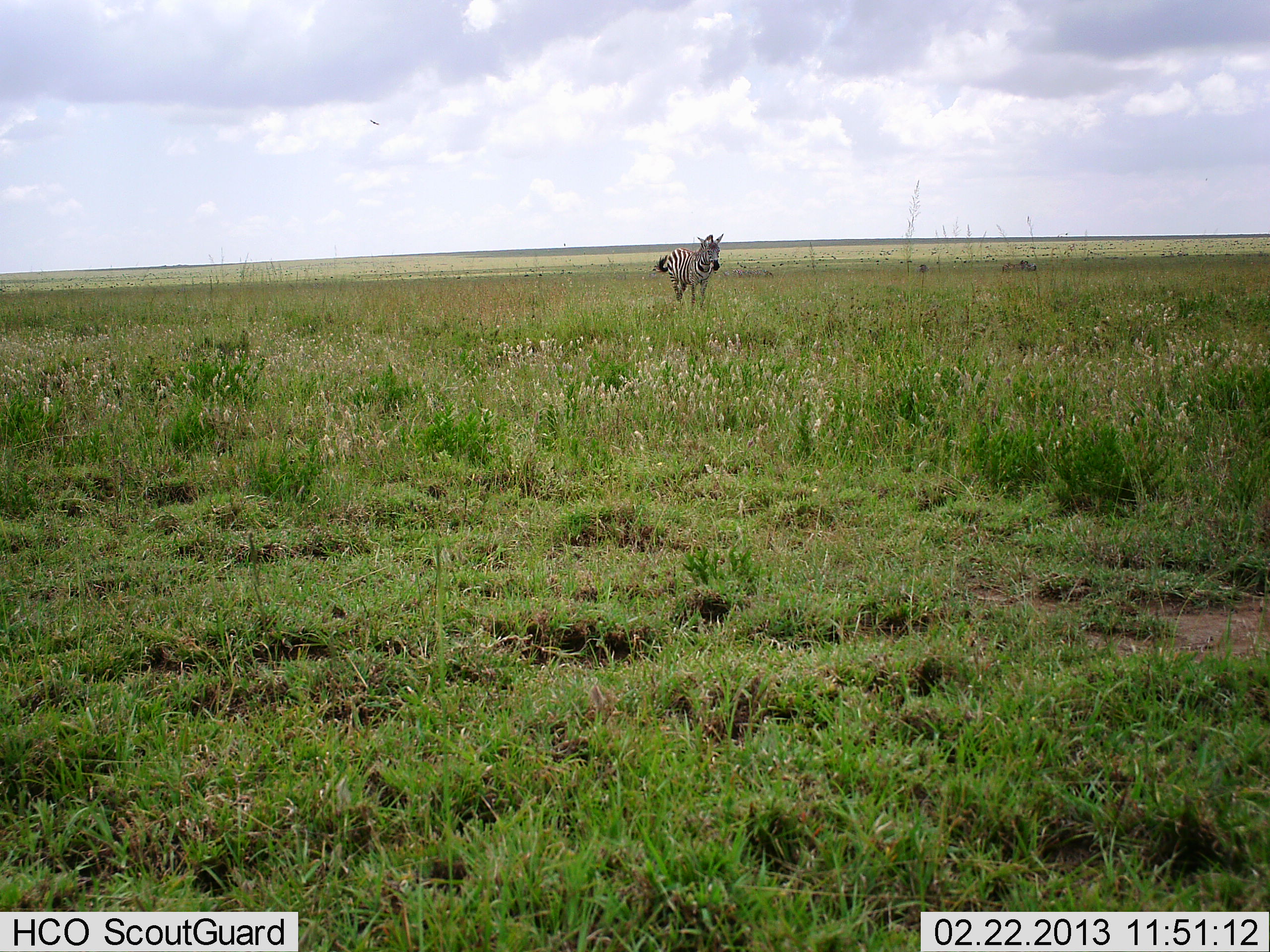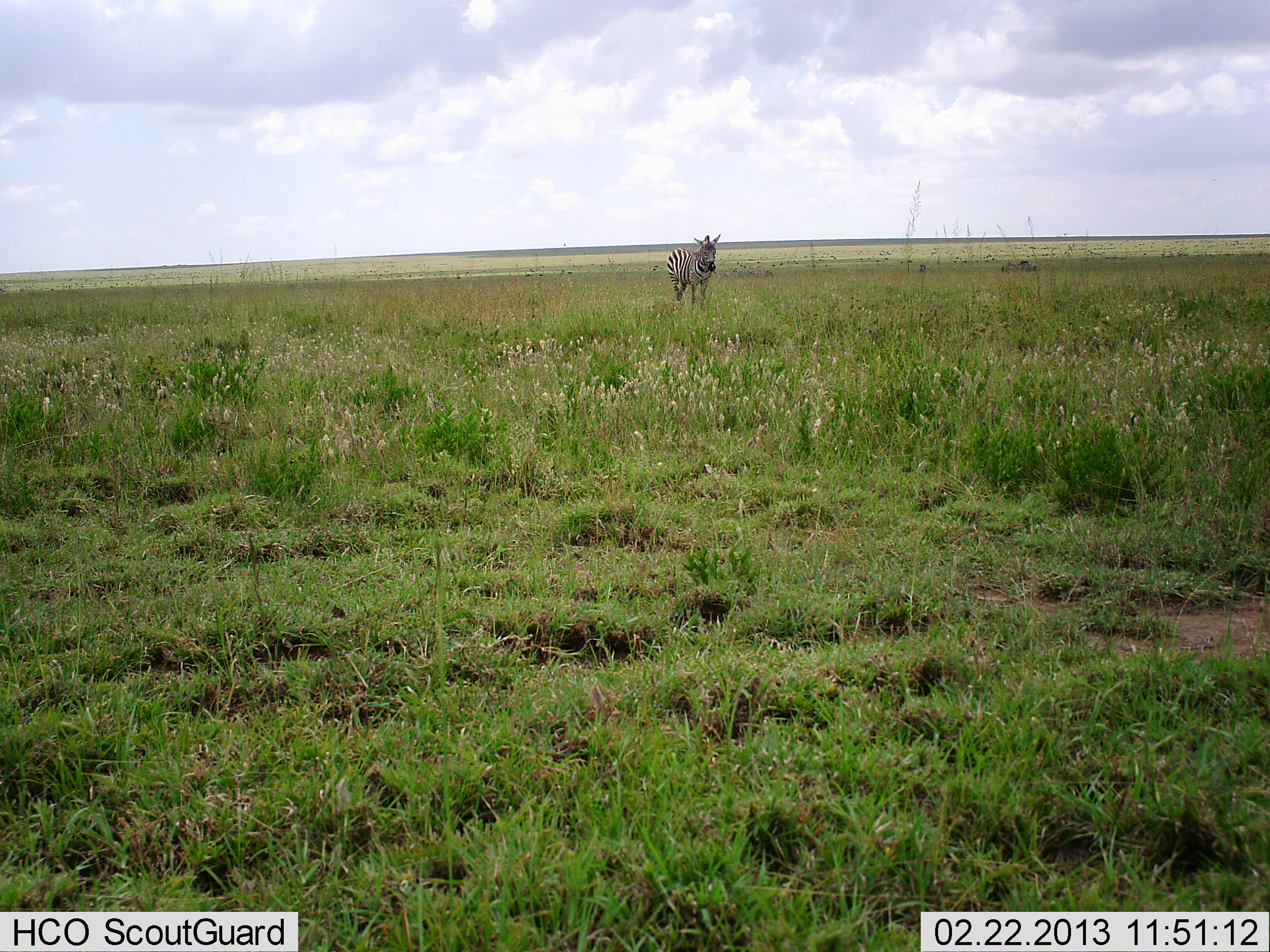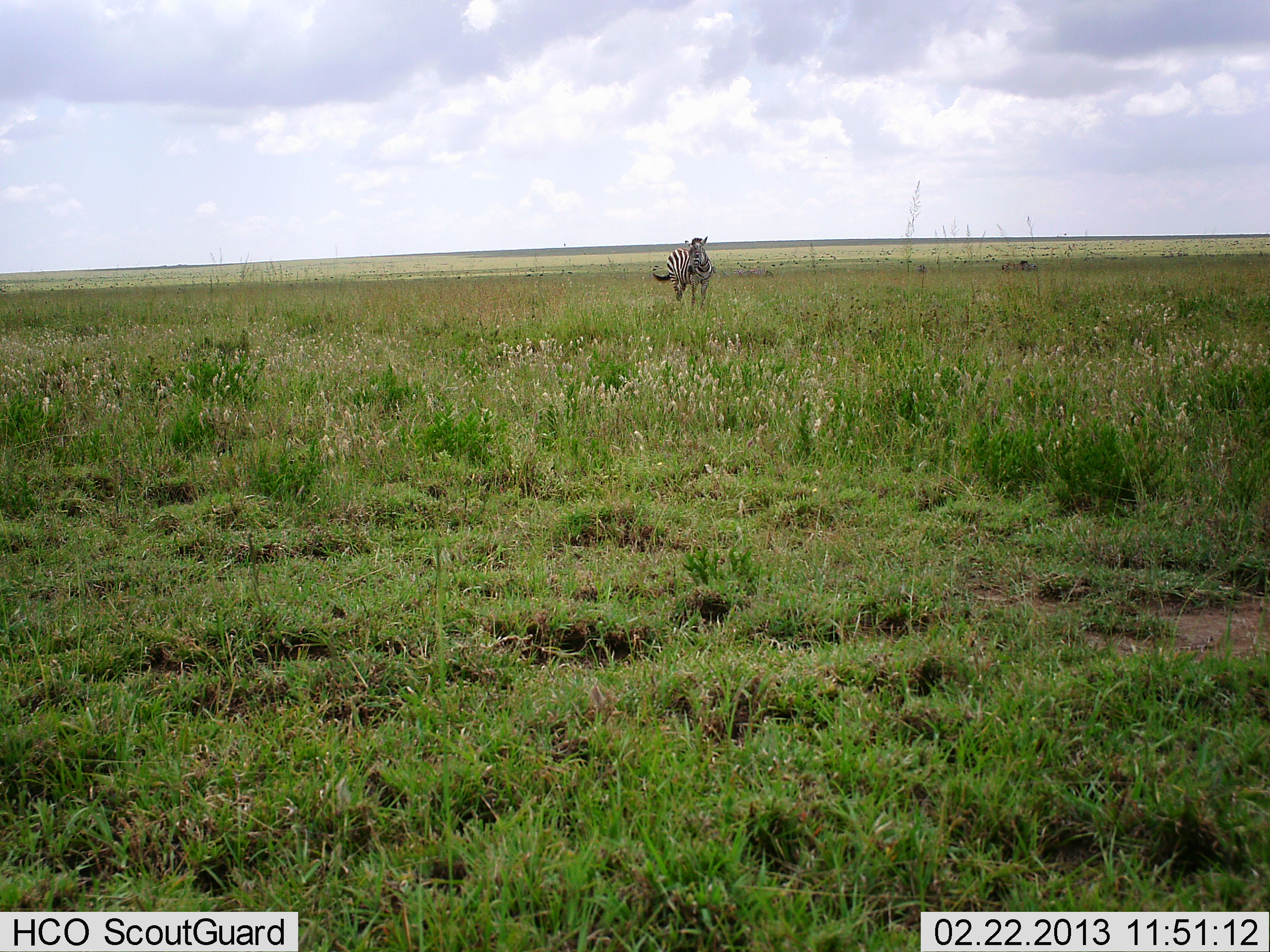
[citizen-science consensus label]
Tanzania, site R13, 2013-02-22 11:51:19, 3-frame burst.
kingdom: Animalia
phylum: Chordata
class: Mammalia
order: Perissodactyla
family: Equidae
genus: Equus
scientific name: Equus quagga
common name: plains zebra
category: zebra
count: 1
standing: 96%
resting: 4%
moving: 4%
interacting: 0%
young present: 0%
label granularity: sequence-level